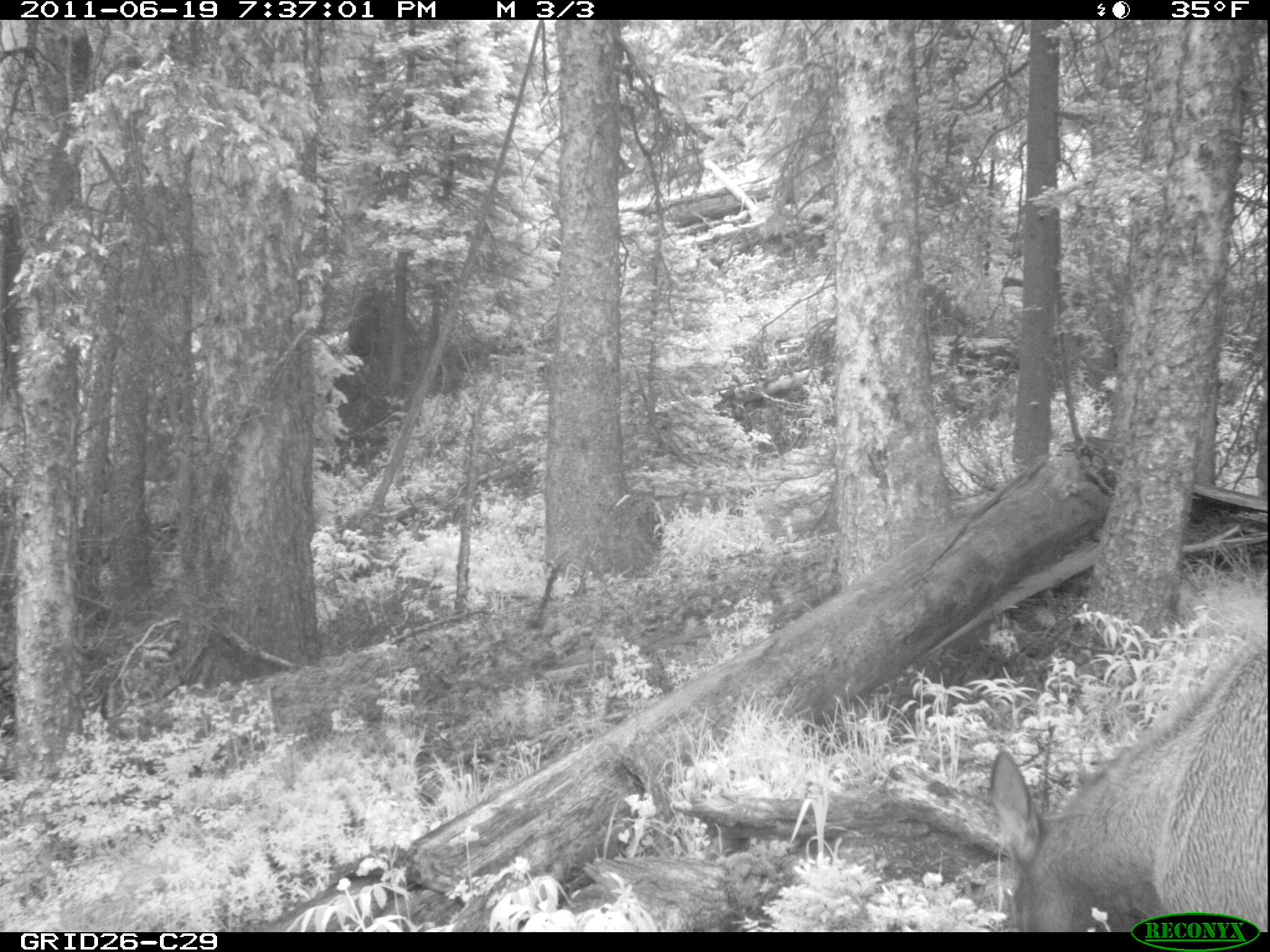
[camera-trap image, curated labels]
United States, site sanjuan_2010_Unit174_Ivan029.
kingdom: Animalia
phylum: Chordata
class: Mammalia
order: Artiodactyla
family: Cervidae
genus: Cervus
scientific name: Cervus elaphus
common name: red deer